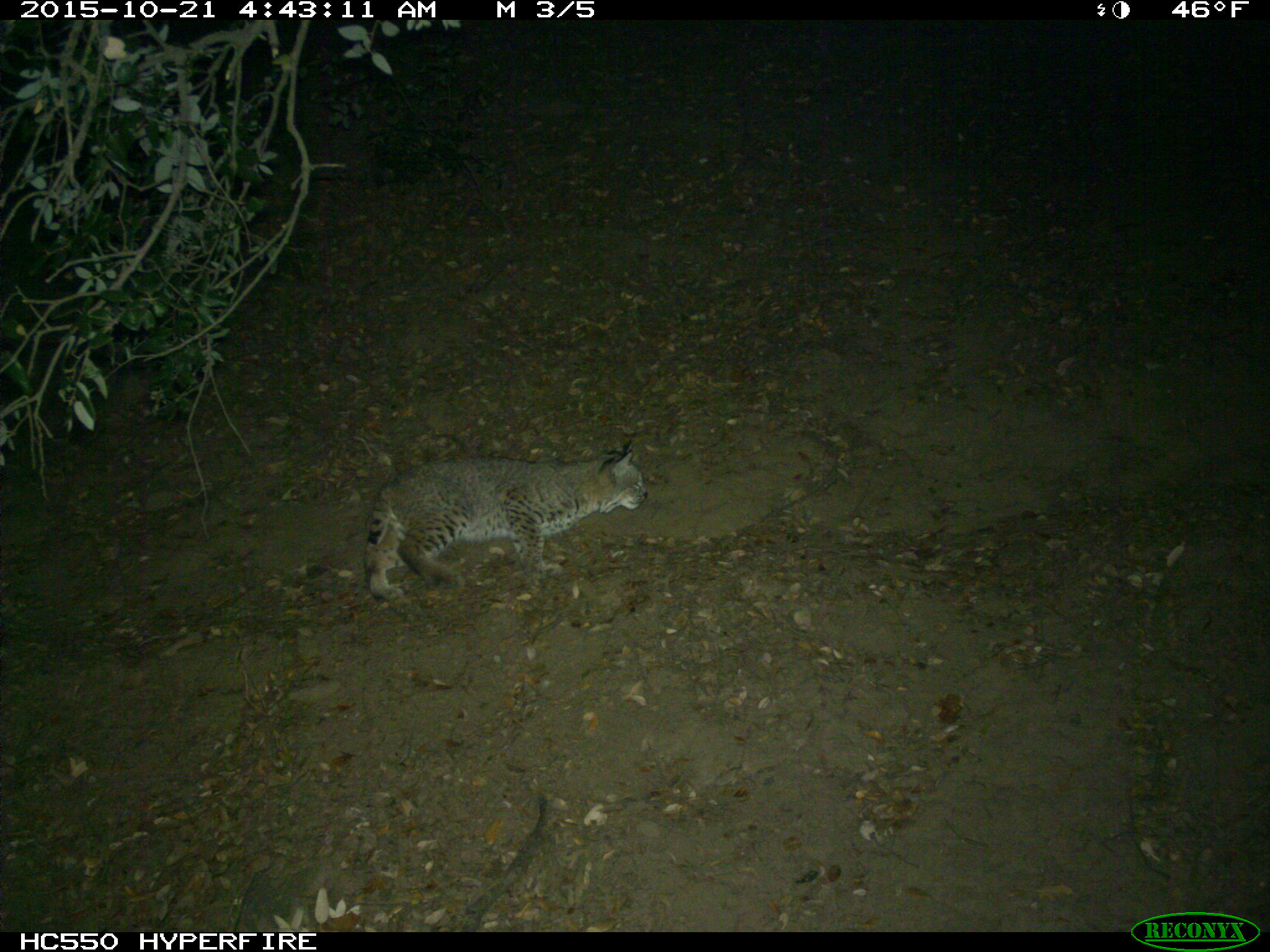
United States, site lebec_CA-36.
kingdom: Animalia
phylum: Chordata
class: Mammalia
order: Carnivora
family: Felidae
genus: Lynx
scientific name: Lynx rufus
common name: bobcat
Lynx rufus (bobcat).